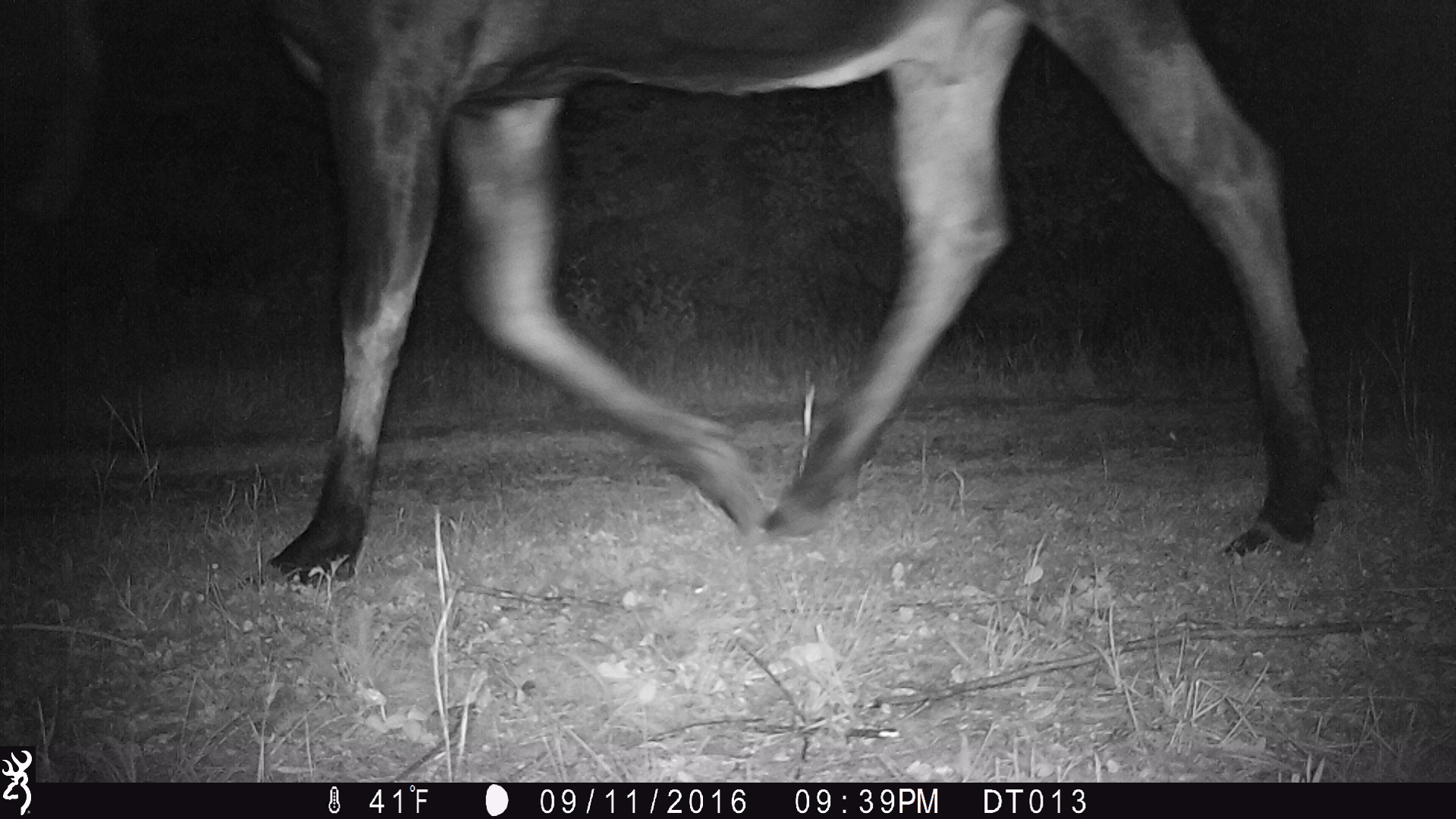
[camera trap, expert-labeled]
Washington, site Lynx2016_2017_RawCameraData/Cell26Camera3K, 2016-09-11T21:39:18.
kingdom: Animalia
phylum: Chordata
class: Mammalia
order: Artiodactyla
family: Cervidae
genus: Alces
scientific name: Alces alces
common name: moose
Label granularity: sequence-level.